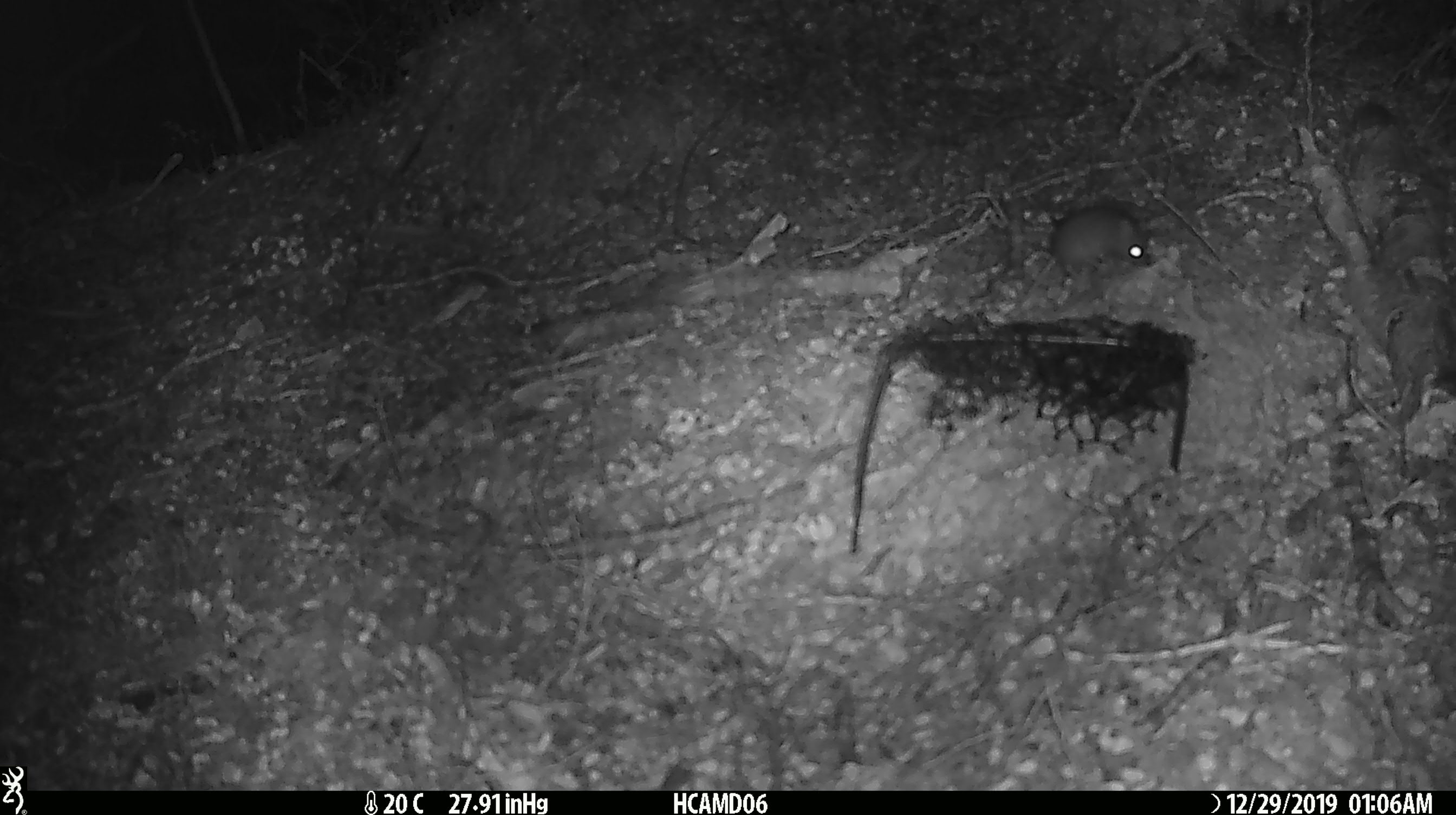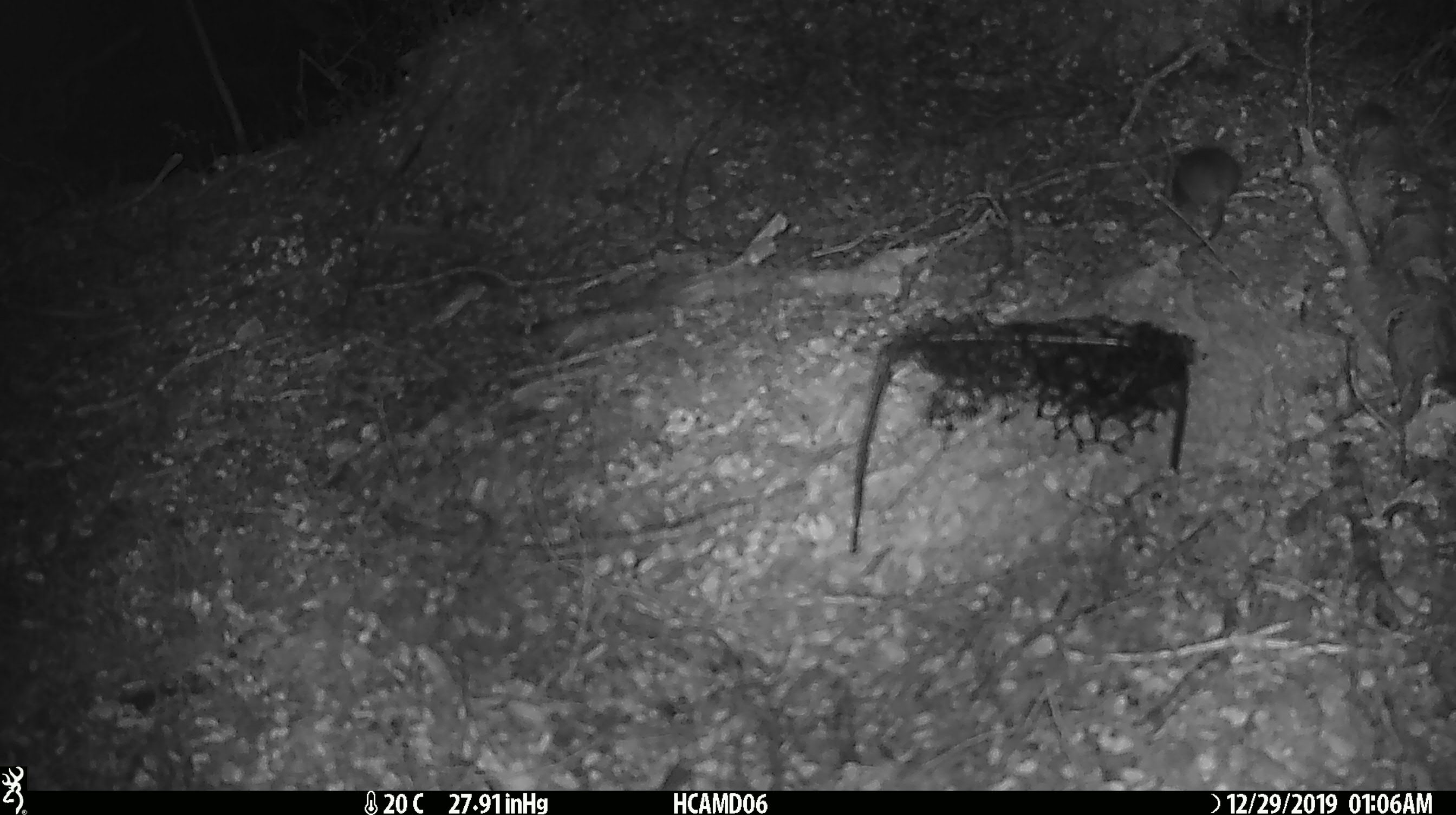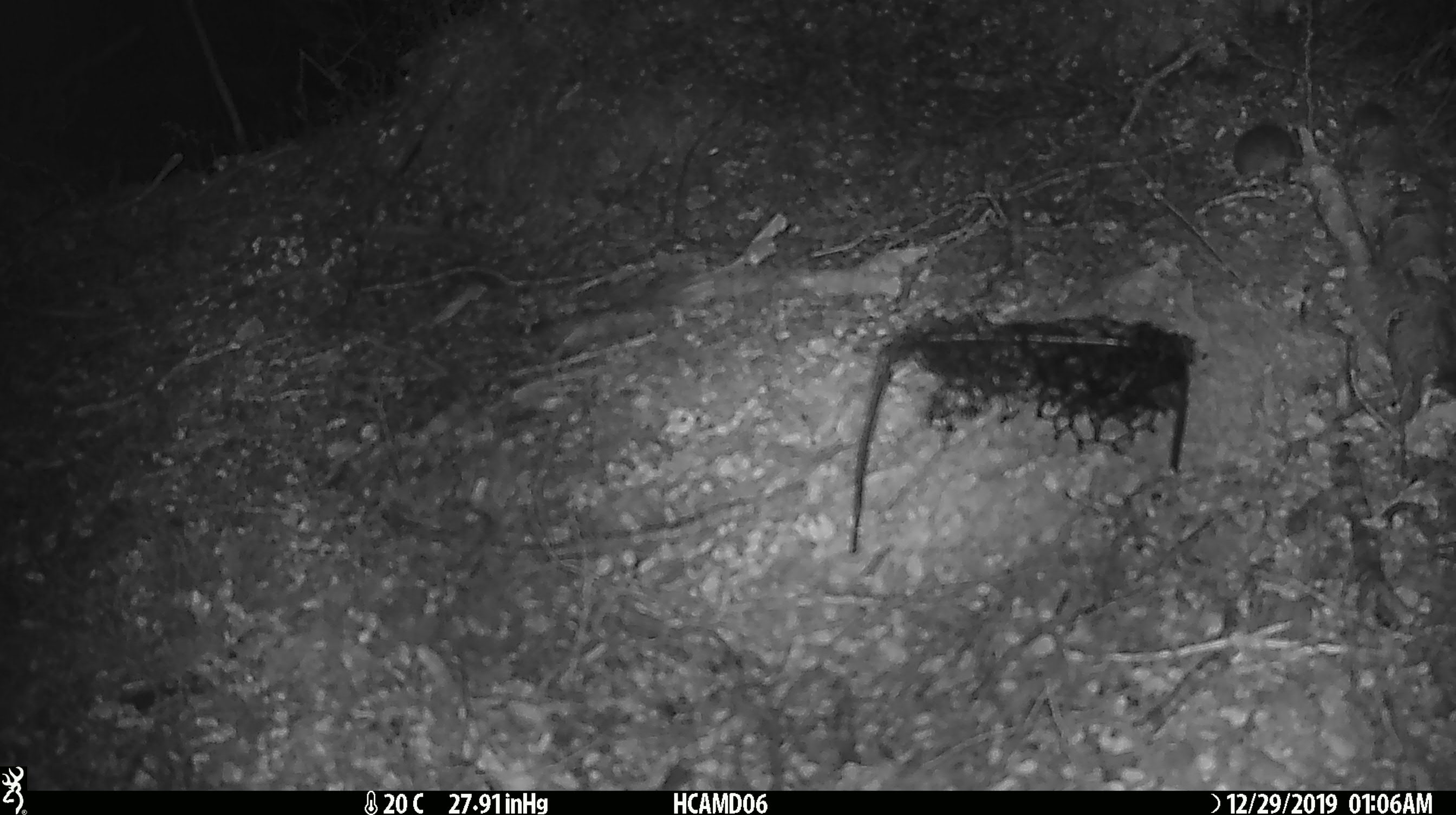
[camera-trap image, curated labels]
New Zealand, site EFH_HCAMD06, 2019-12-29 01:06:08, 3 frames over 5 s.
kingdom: Animalia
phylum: Chordata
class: Mammalia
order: Rodentia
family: Muridae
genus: Mus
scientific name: Mus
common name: mouse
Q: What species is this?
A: Mouse (Mus).